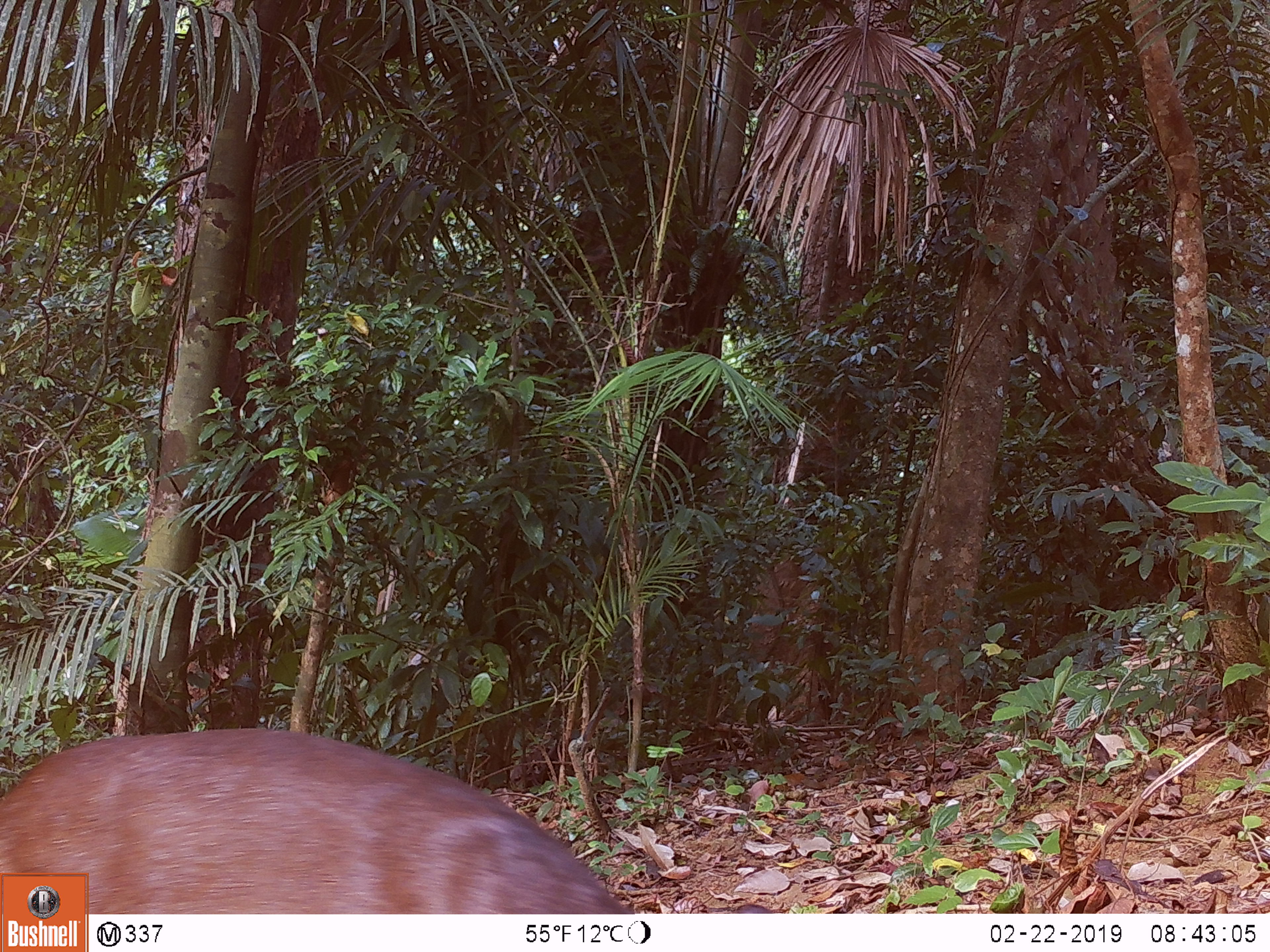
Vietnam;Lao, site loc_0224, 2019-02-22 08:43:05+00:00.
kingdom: Animalia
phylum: Chordata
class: Mammalia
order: Artiodactyla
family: Cervidae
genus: Muntiacus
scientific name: Muntiacus vuquangensis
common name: large-antlered muntjac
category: large antlered muntjac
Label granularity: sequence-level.